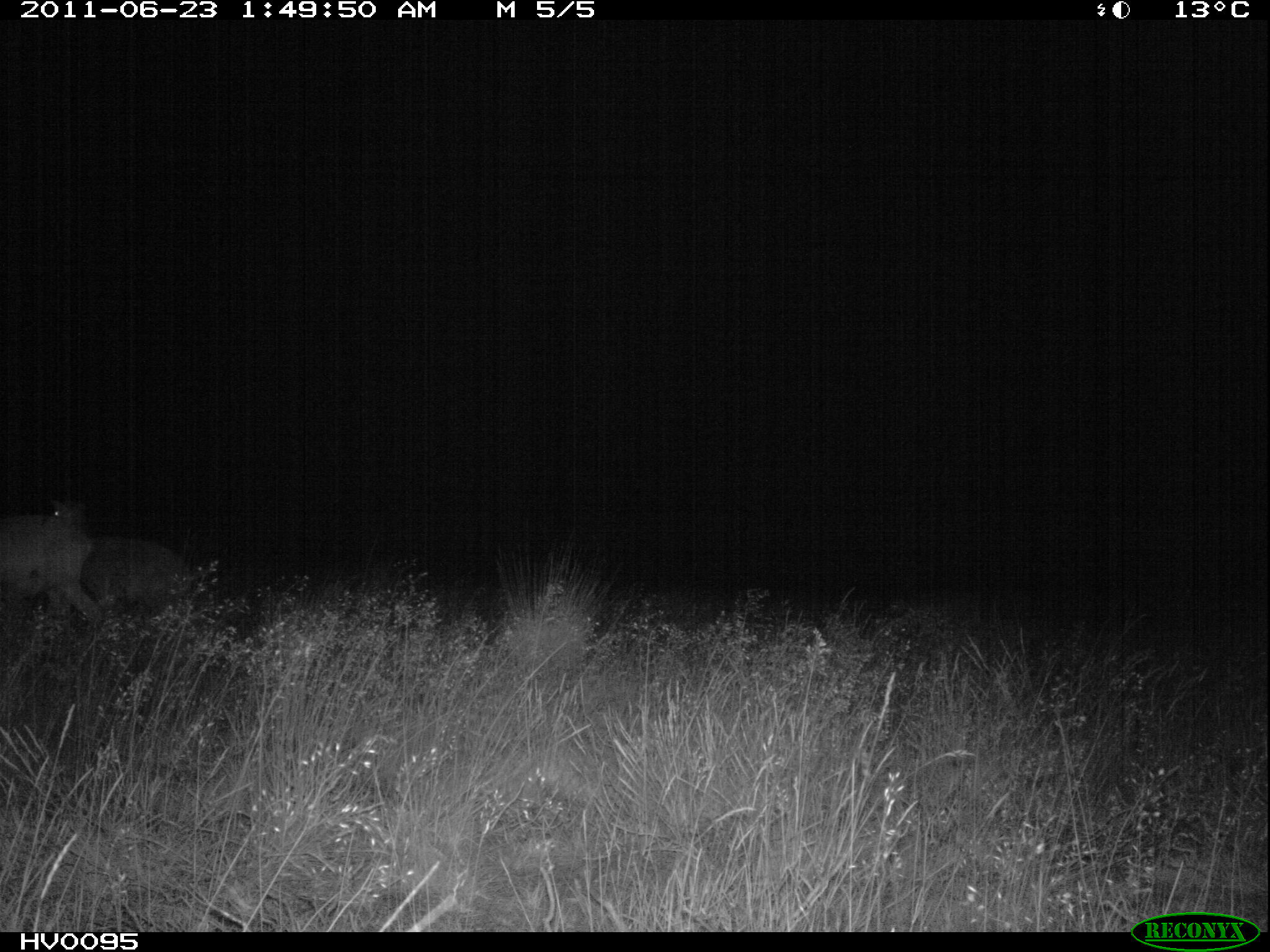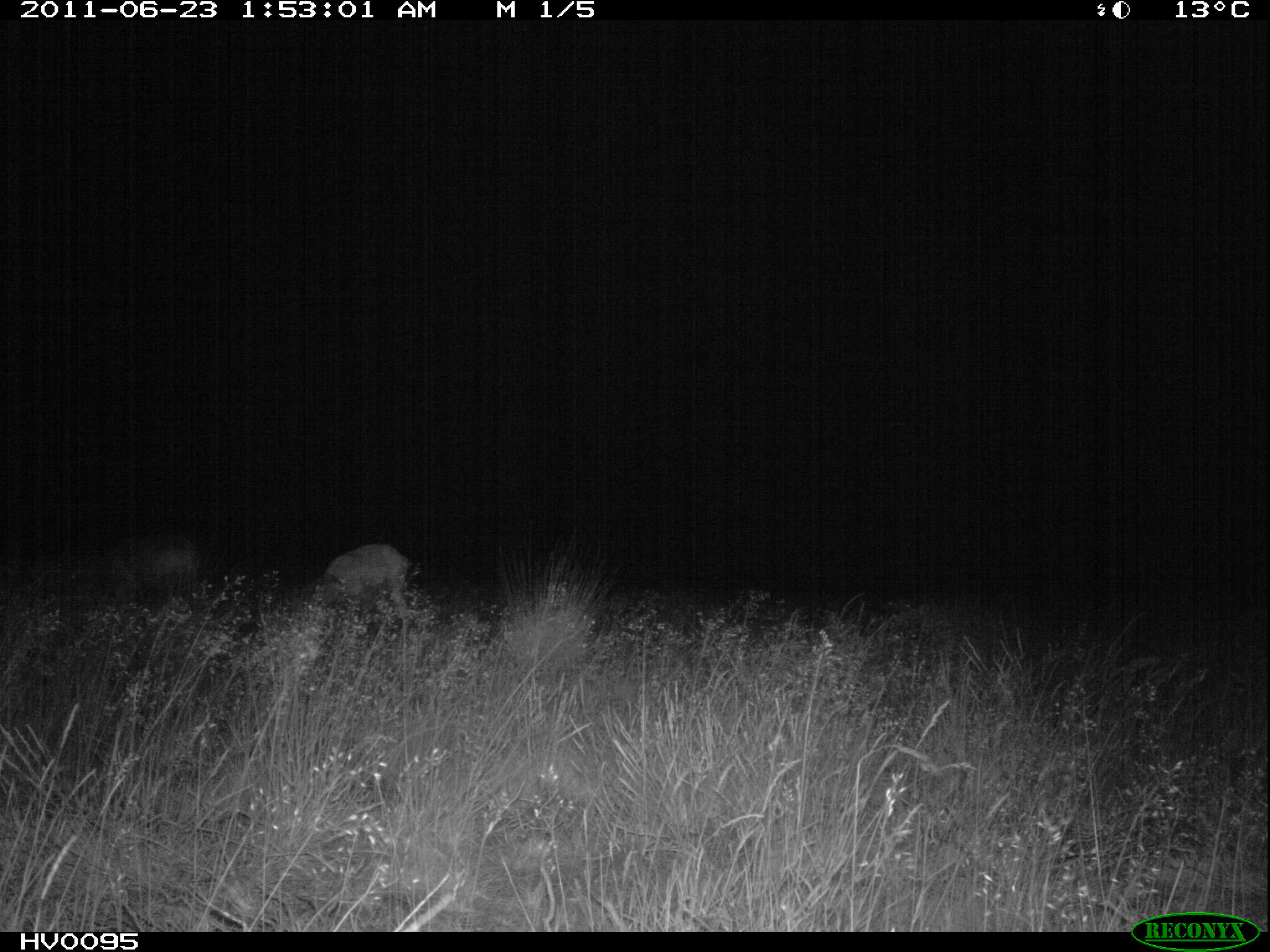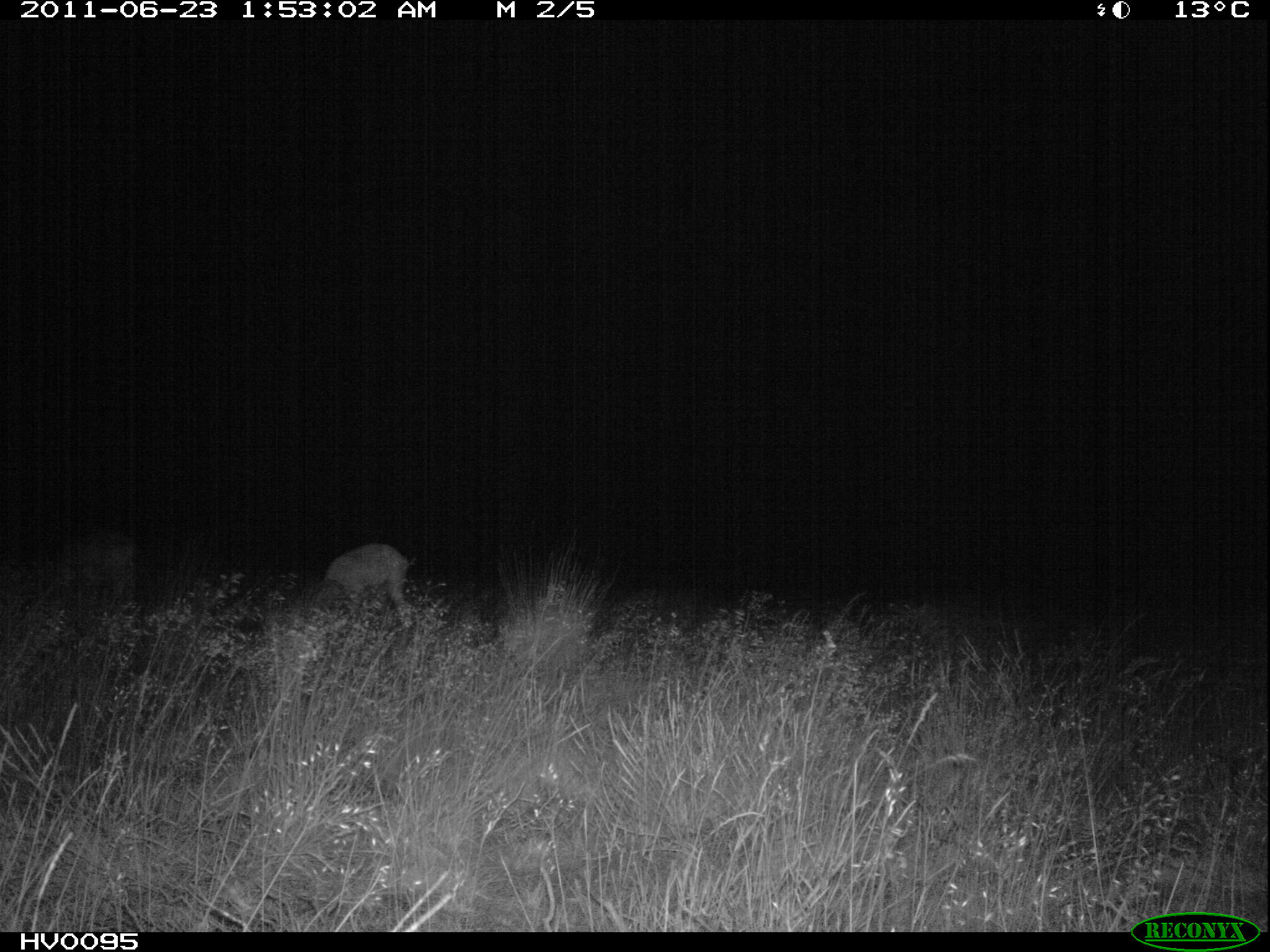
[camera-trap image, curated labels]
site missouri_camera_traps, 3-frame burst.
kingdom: Animalia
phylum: Chordata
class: Mammalia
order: Artiodactyla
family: Bovidae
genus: Ovis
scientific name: Ovis ammon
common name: mouflon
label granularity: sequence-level